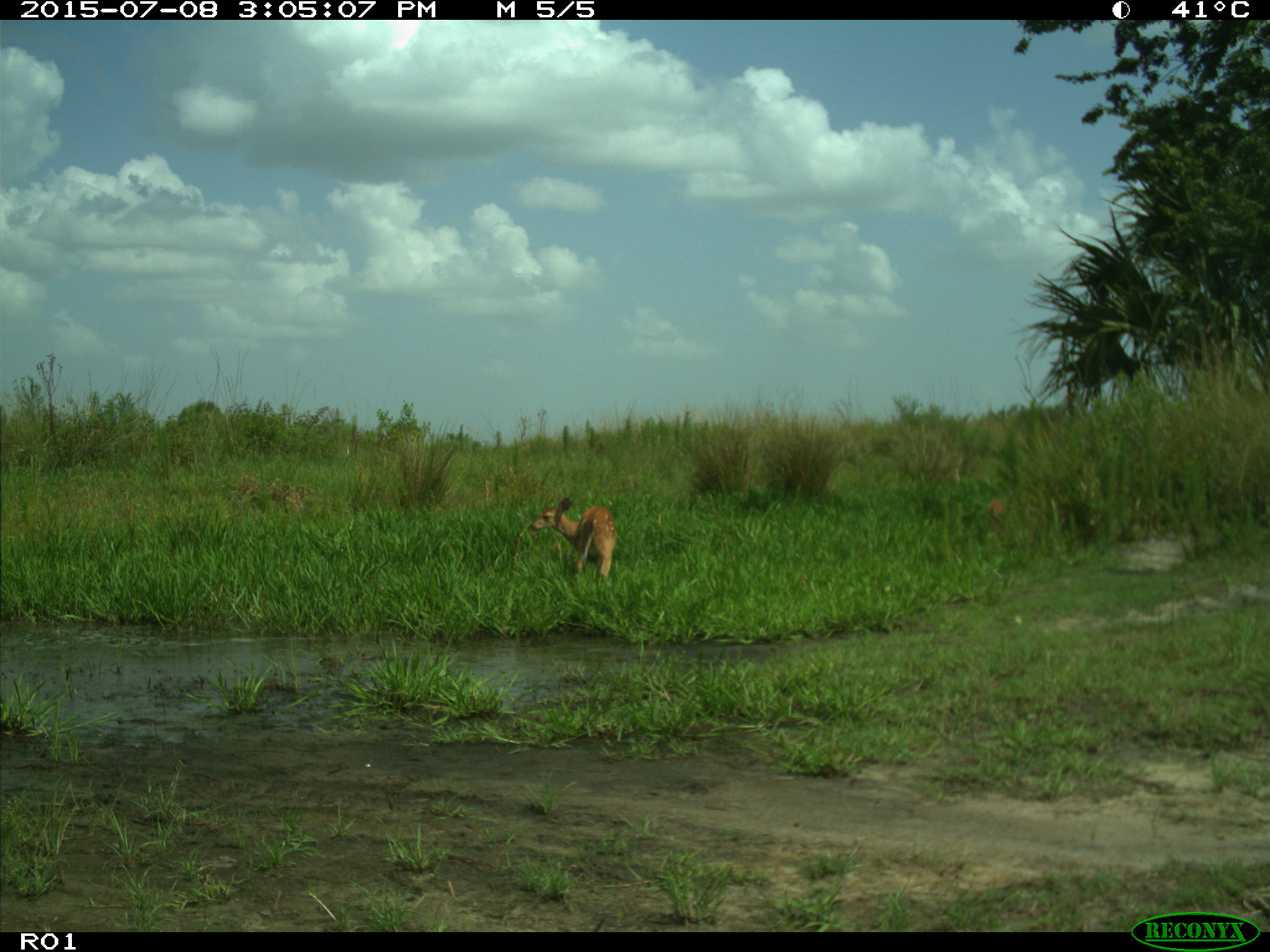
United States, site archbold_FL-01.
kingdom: Animalia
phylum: Chordata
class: Mammalia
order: Artiodactyla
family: Cervidae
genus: Odocoileus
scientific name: Odocoileus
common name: deer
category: unidentified deer